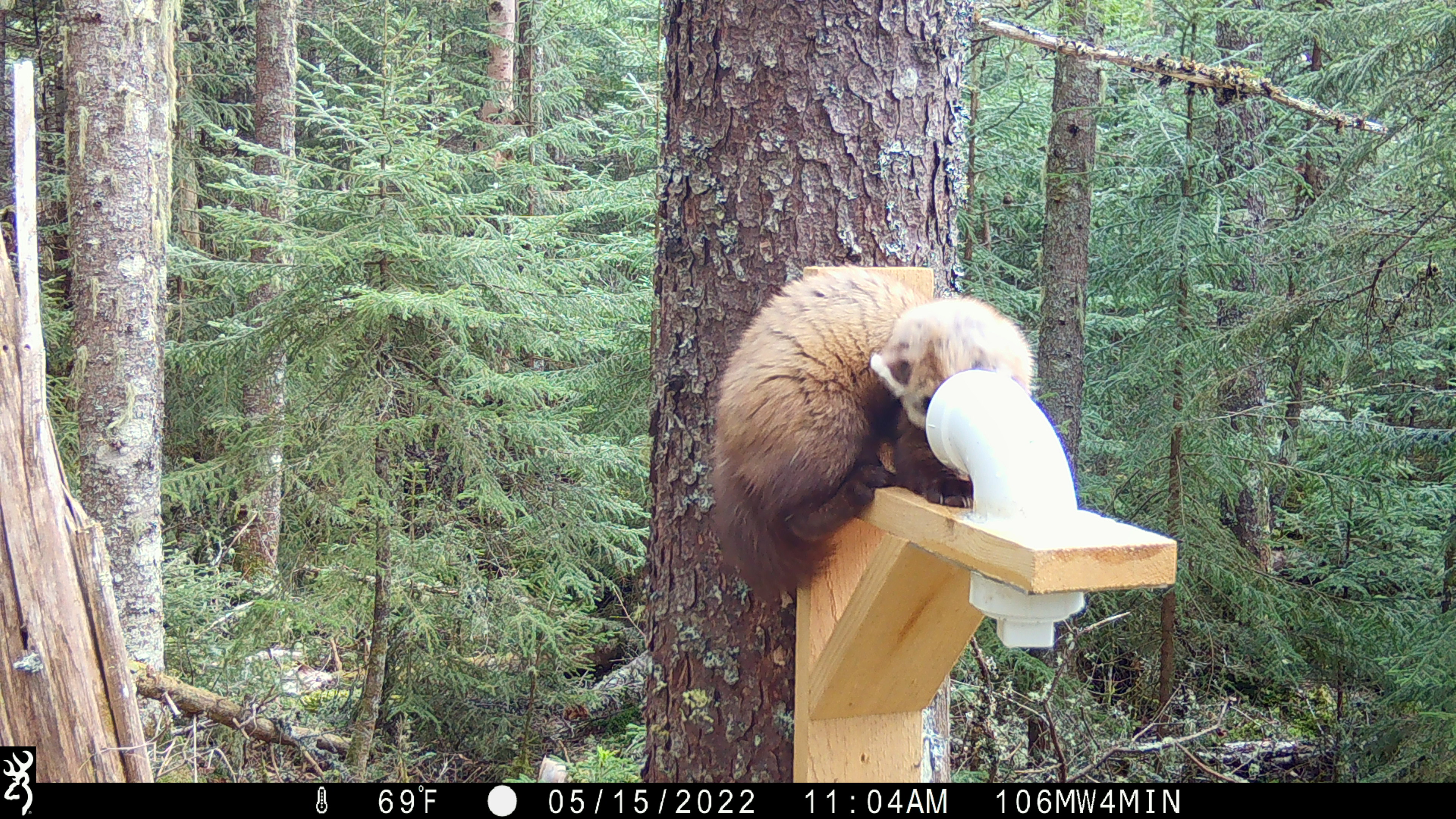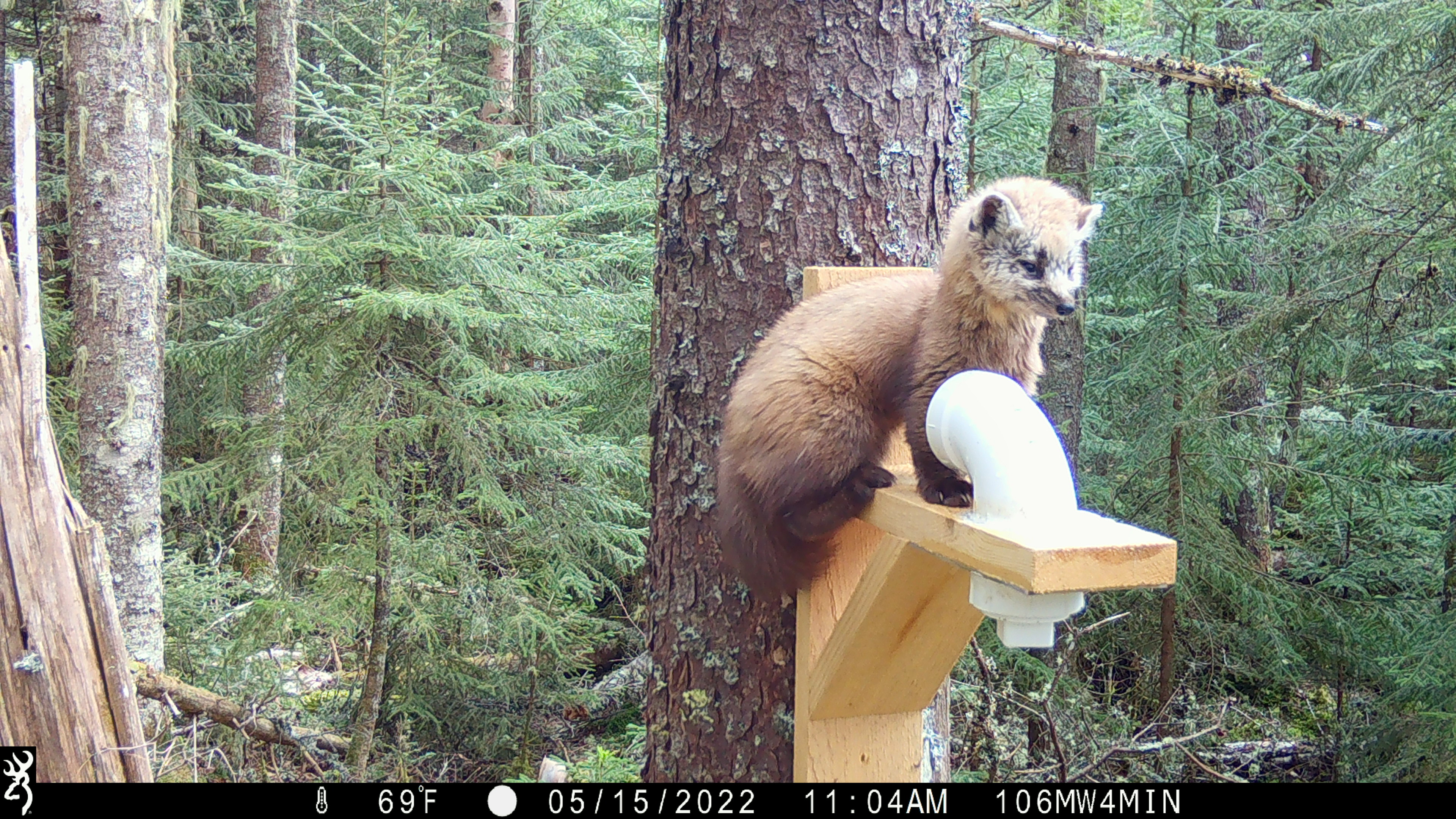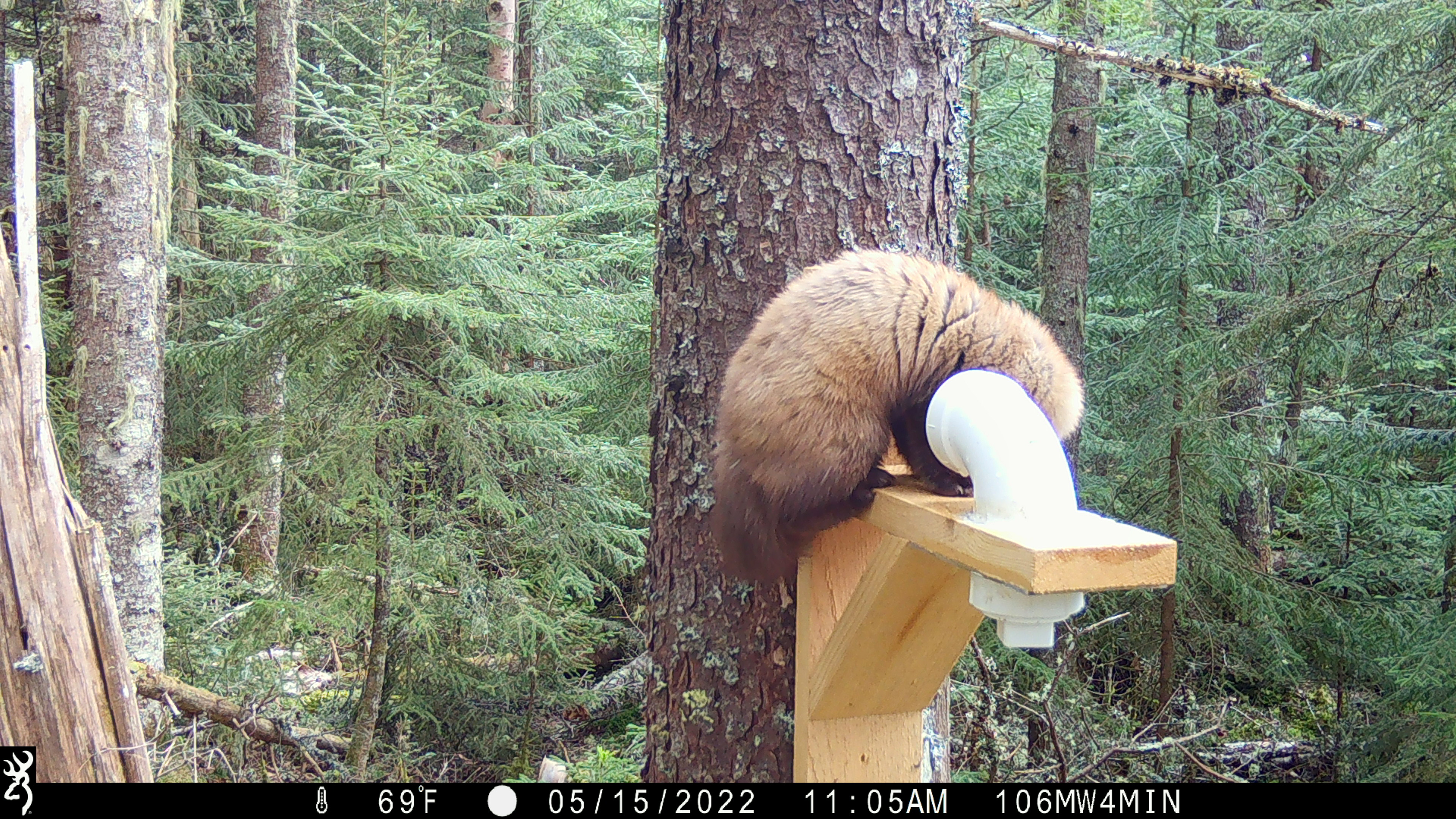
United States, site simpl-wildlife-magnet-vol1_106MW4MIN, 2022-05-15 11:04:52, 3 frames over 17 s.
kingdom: Animalia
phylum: Chordata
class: Mammalia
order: Carnivora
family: Mustelidae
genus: Martes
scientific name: Martes americana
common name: american marten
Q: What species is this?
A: American marten (Martes americana).